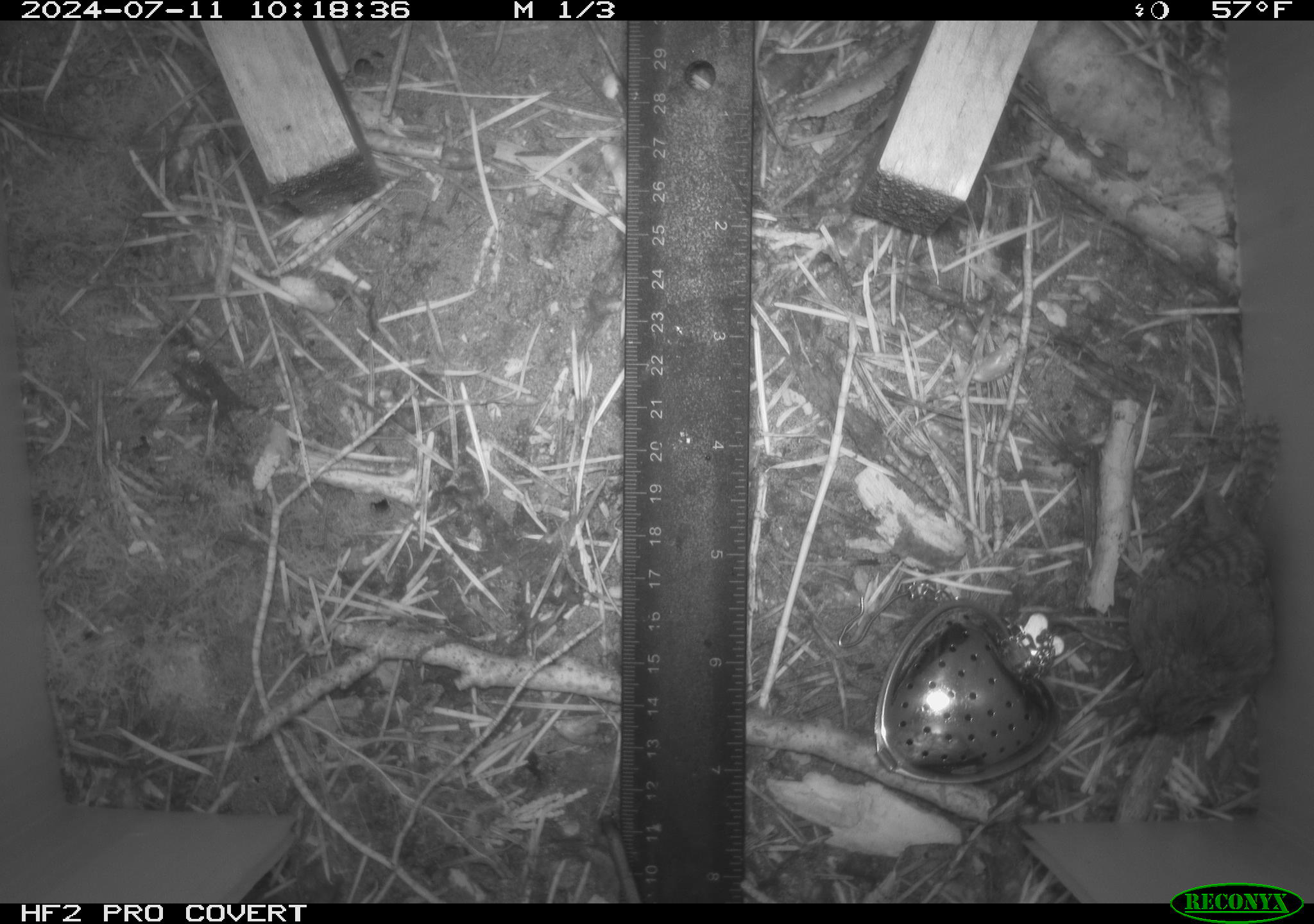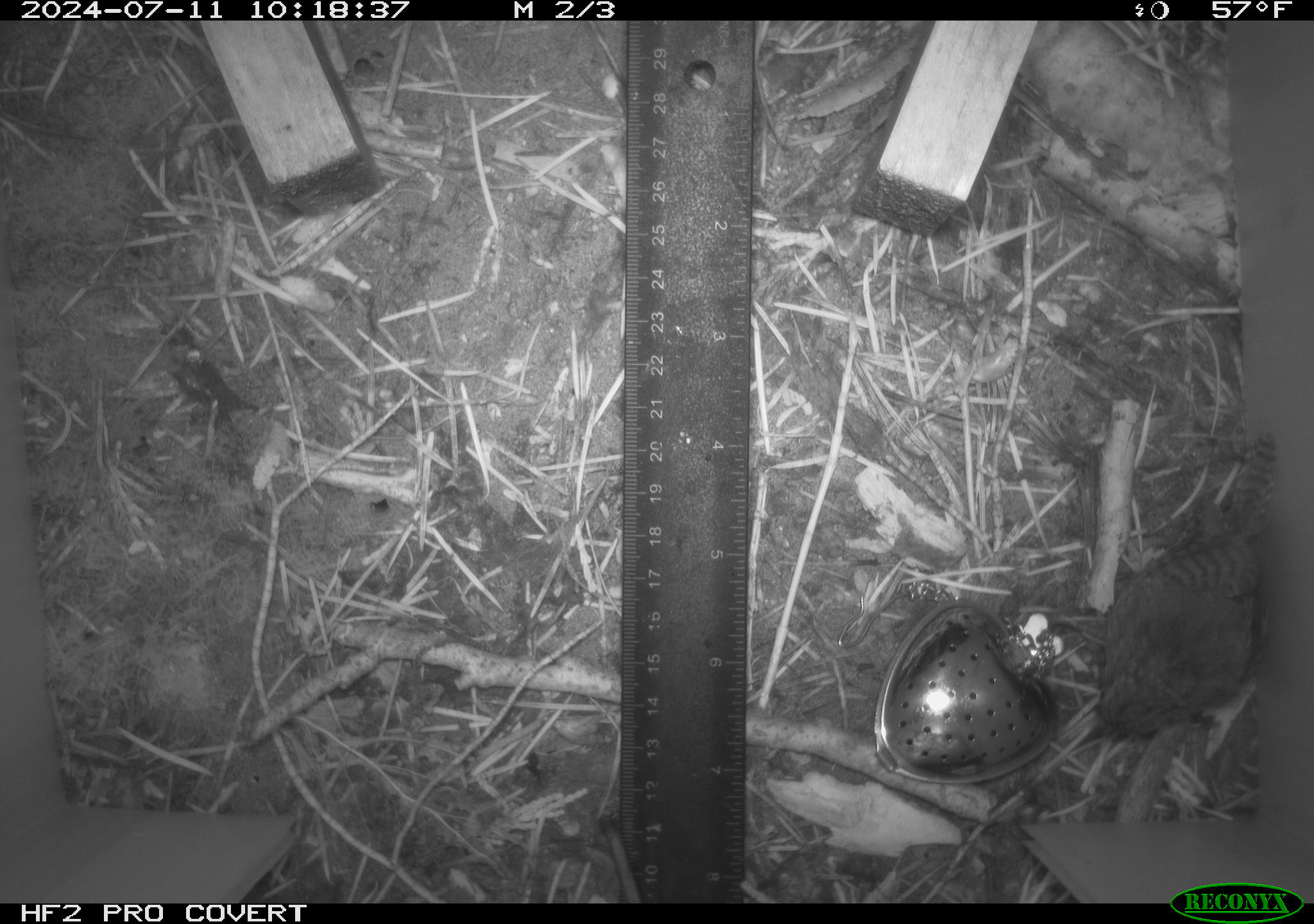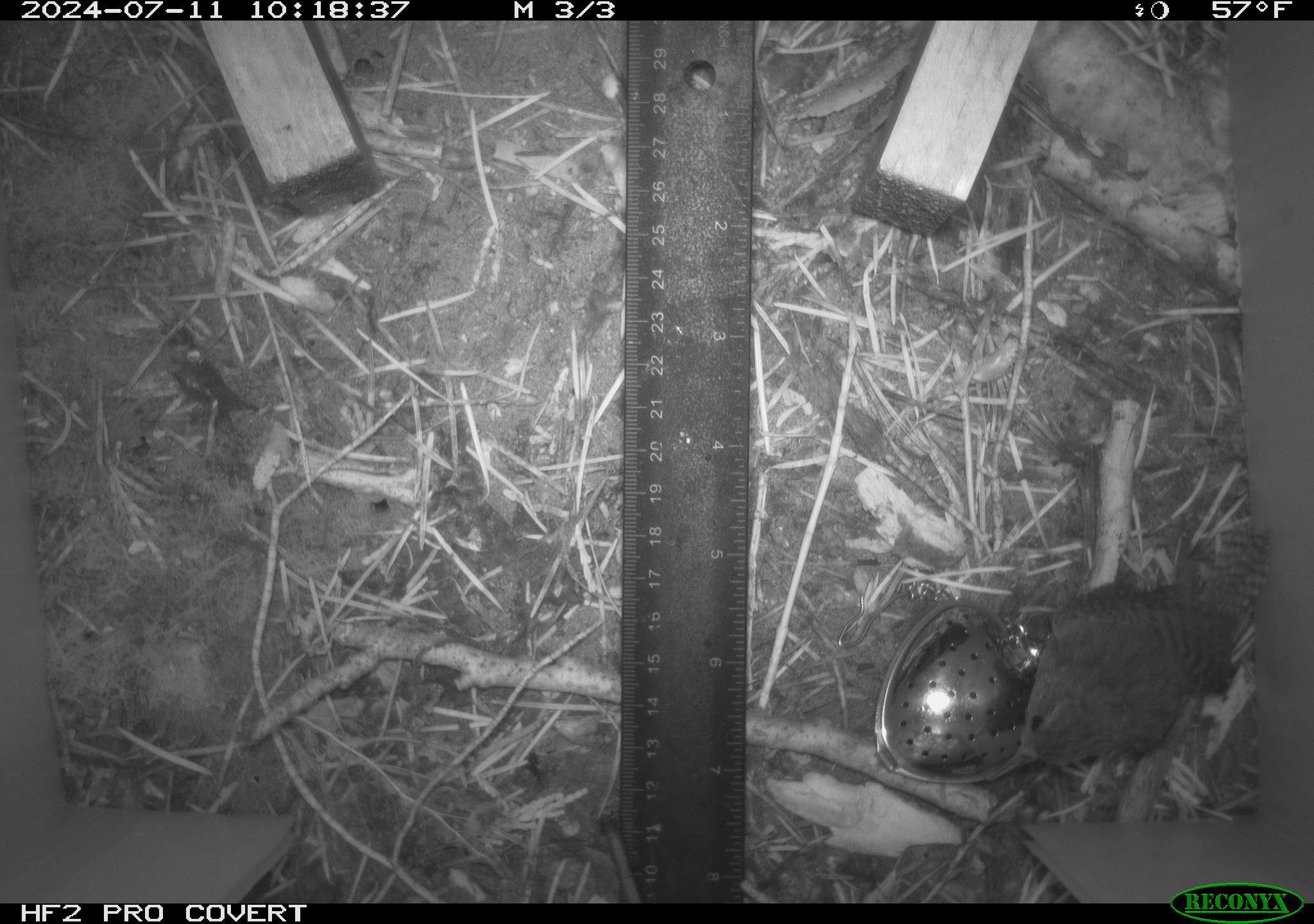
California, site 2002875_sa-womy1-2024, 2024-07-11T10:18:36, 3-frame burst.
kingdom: Animalia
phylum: Chordata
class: Aves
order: Passeriformes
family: Troglodytidae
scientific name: Troglodytidae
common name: wren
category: troglodytidae family